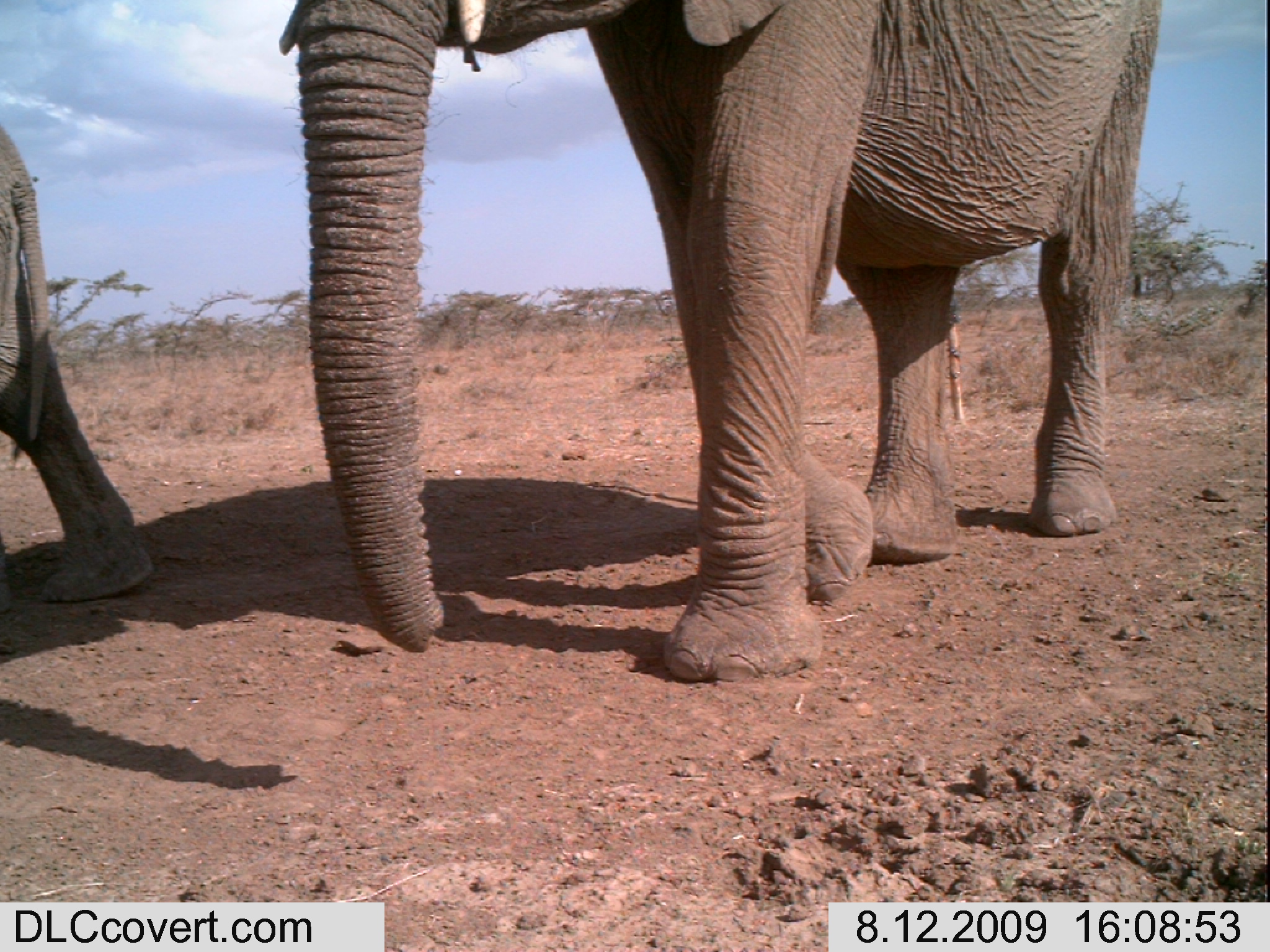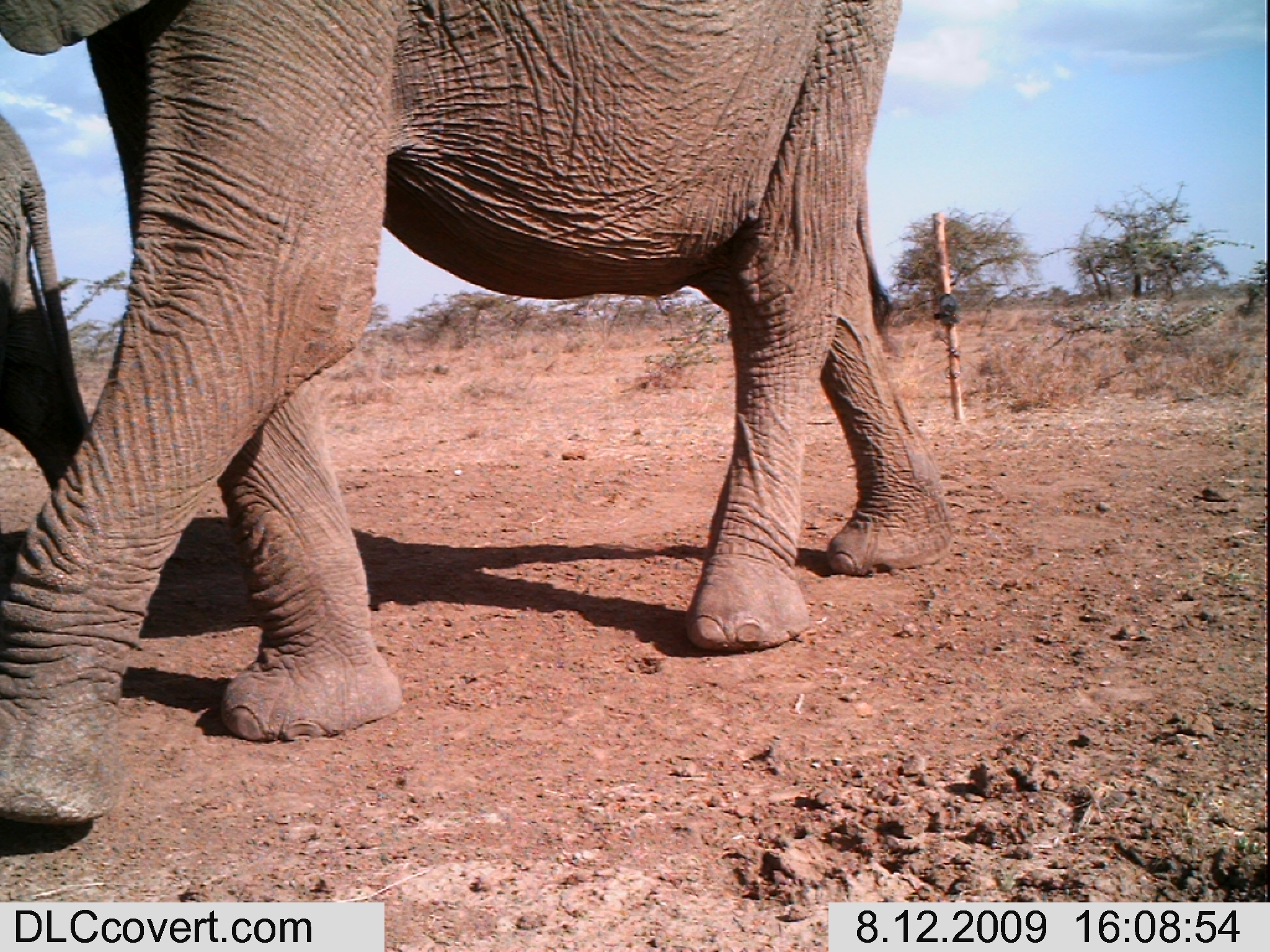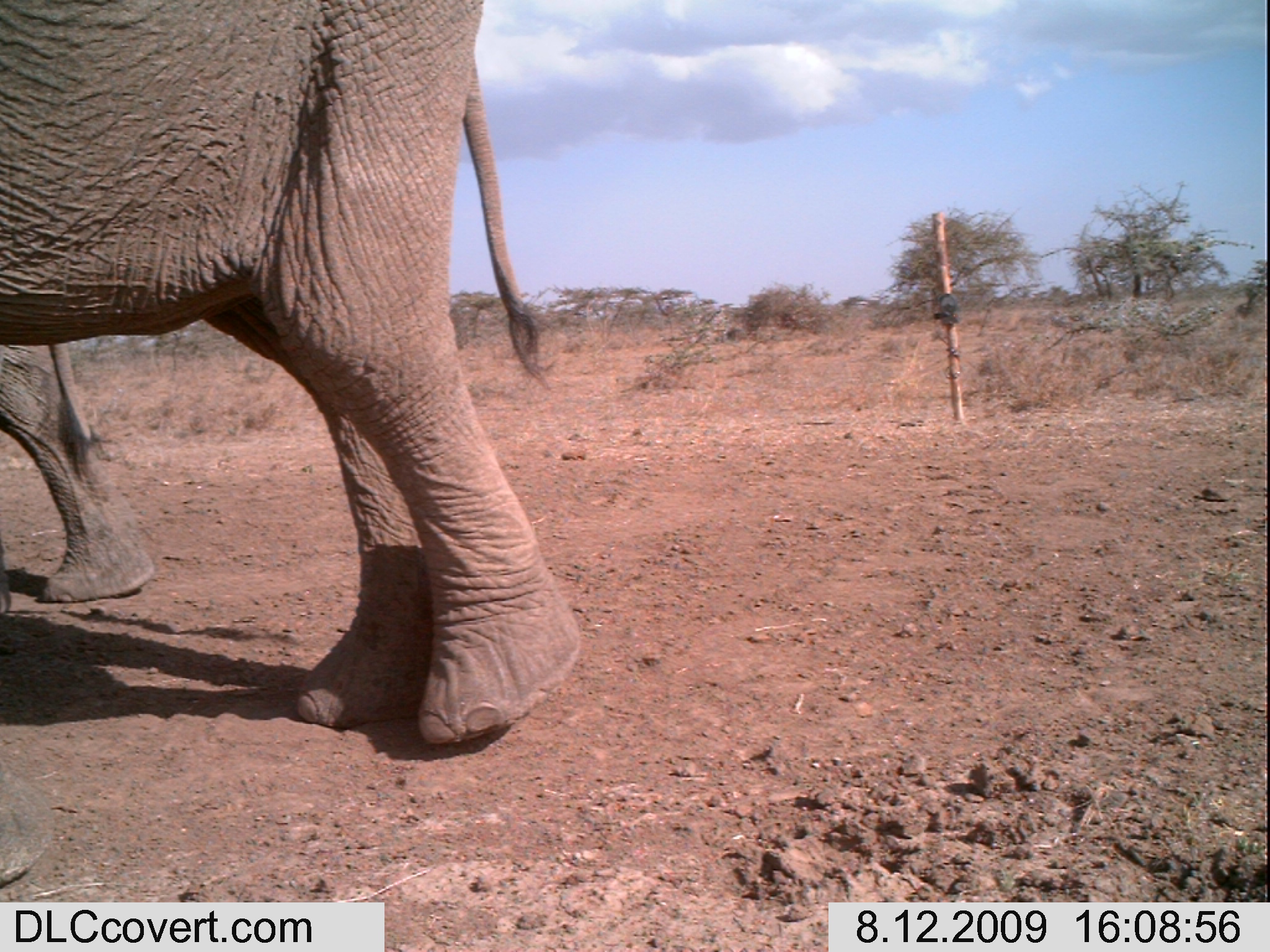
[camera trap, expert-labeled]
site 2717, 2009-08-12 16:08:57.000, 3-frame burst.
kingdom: Animalia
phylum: Chordata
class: Mammalia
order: Proboscidea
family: Elephantidae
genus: Loxodonta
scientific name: Loxodonta africana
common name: african bush elephant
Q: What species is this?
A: Loxodonta africana (african bush elephant).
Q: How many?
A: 2.